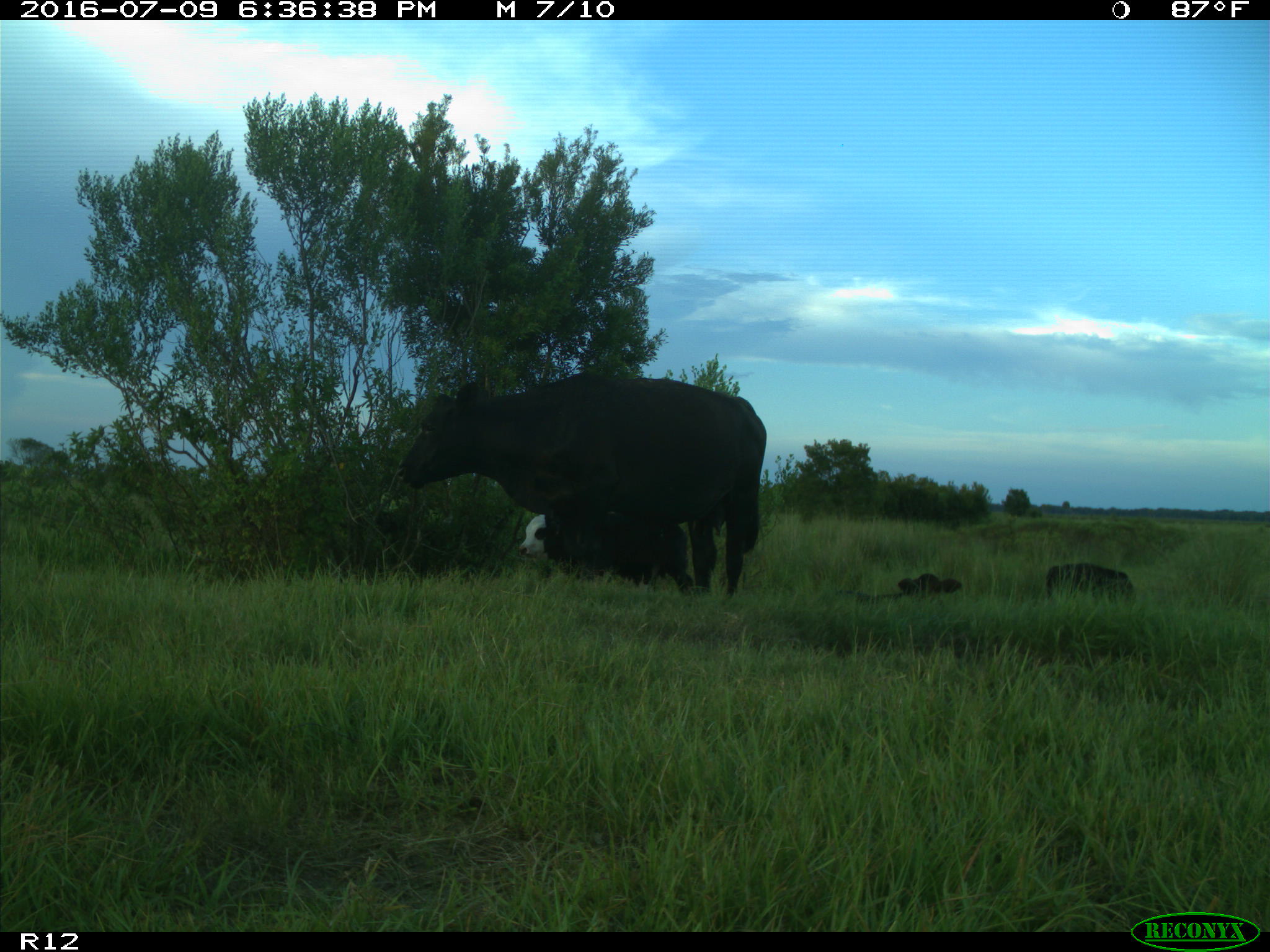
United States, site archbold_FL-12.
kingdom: Animalia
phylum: Chordata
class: Mammalia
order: Artiodactyla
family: Bovidae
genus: Bos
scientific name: Bos taurus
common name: domestic cow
Bos taurus (domestic cow).